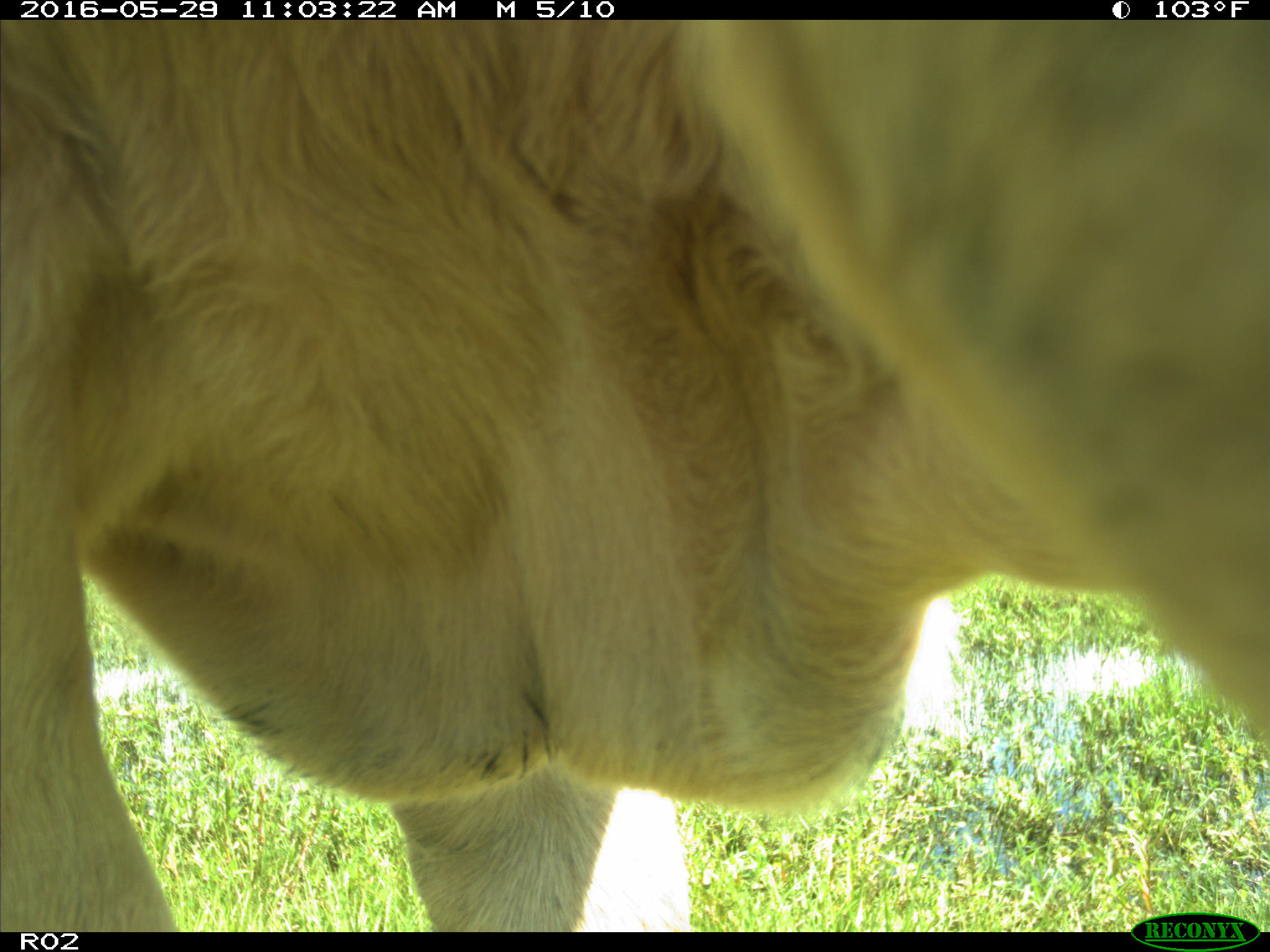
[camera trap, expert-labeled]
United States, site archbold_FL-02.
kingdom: Animalia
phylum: Chordata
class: Mammalia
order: Artiodactyla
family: Bovidae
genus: Bos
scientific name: Bos taurus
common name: domestic cow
Bos taurus (domestic cow).